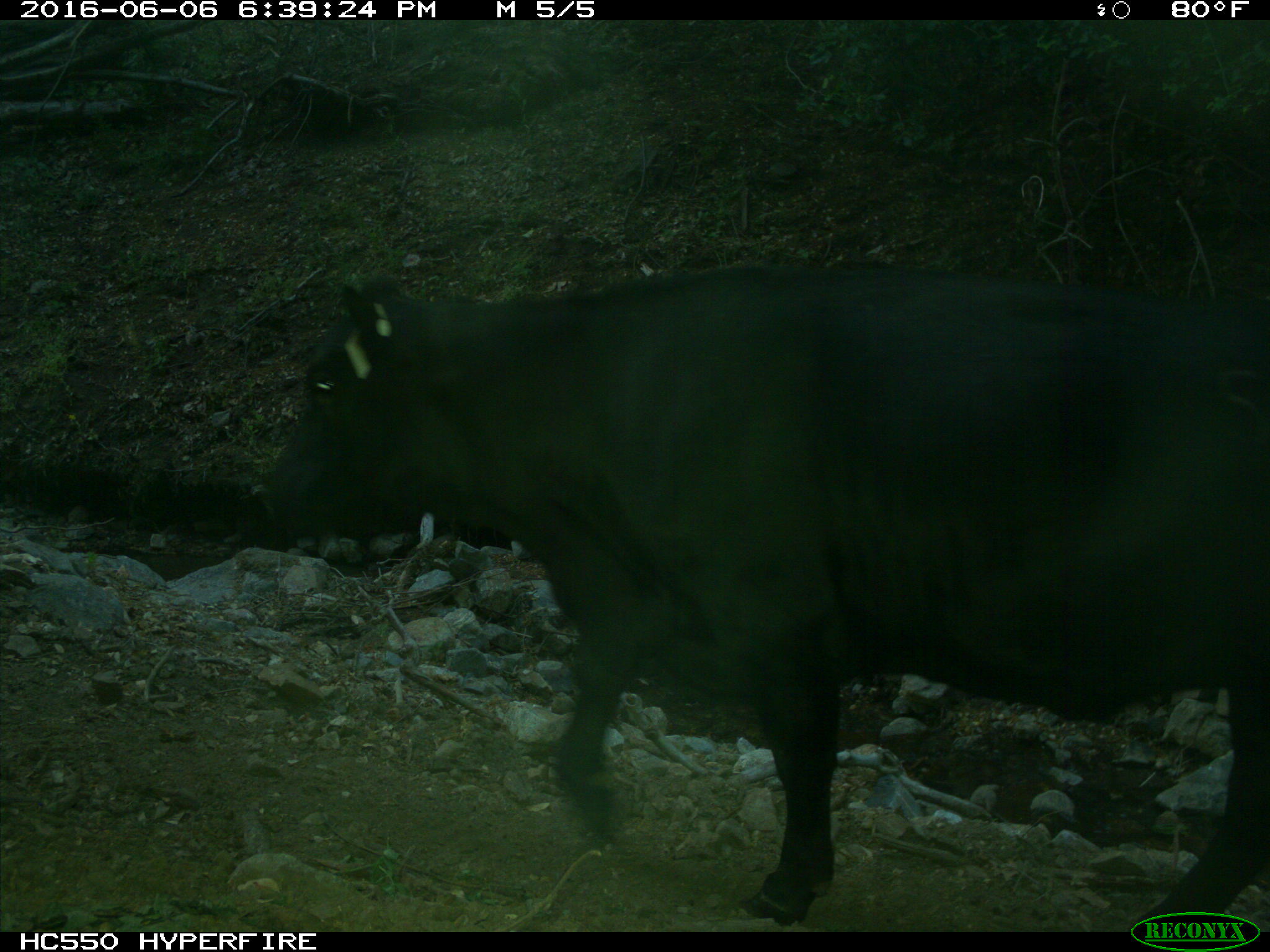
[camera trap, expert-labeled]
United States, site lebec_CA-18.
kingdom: Animalia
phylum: Chordata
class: Mammalia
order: Artiodactyla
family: Bovidae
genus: Bos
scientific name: Bos taurus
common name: domestic cow